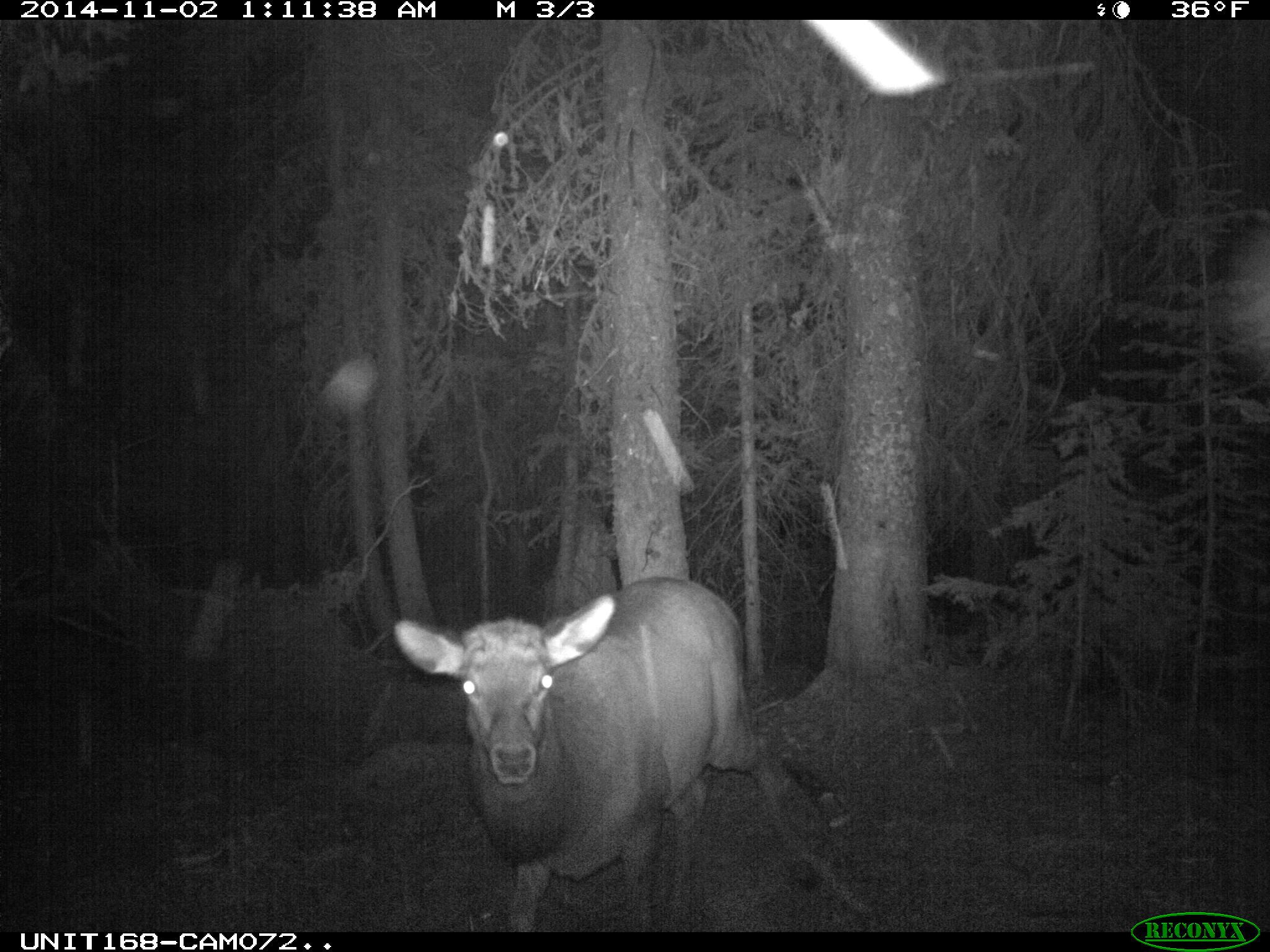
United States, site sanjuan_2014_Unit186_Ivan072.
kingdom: Animalia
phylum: Chordata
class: Mammalia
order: Artiodactyla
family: Cervidae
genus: Cervus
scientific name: Cervus elaphus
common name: red deer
Cervus elaphus (red deer).